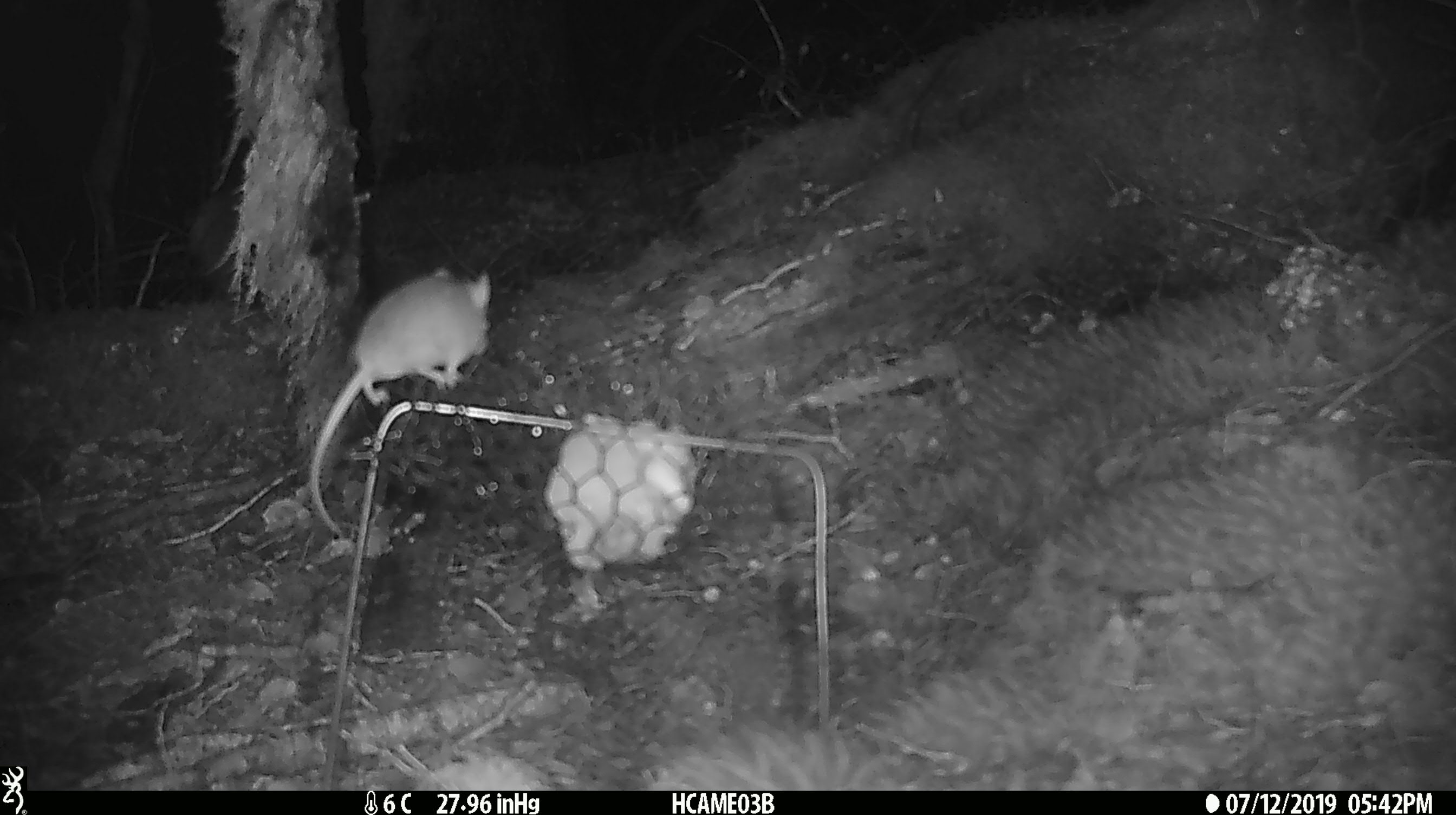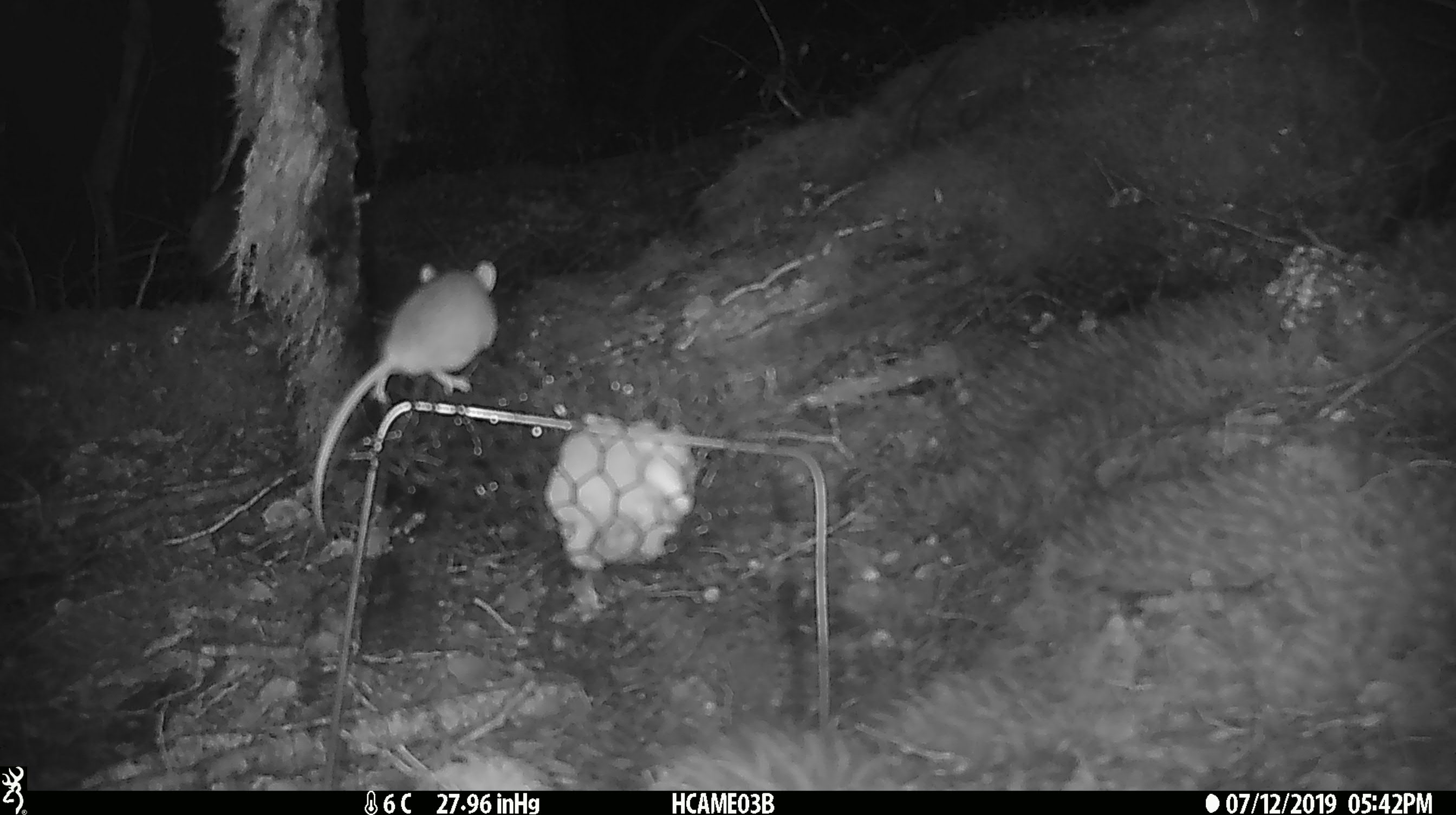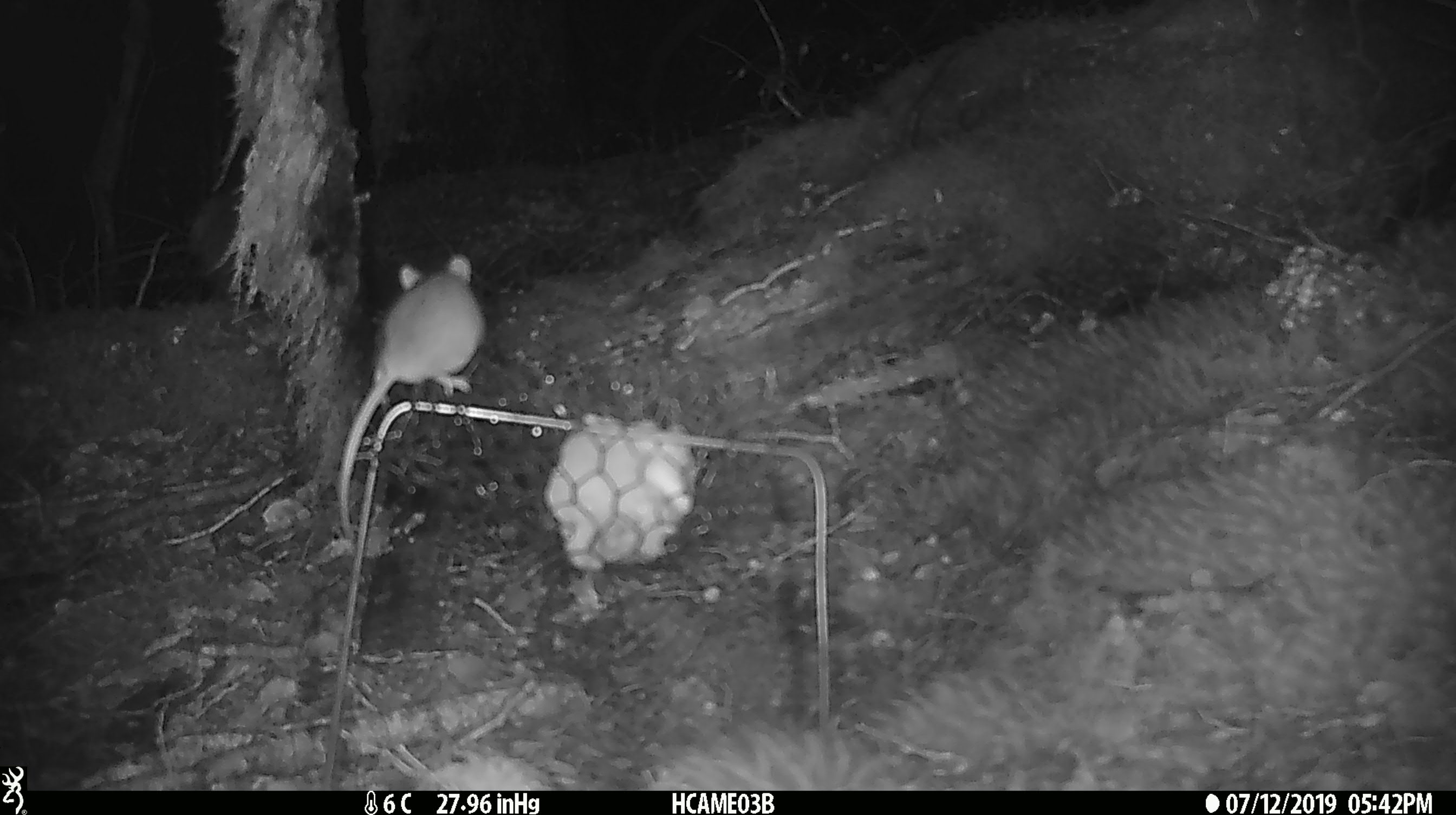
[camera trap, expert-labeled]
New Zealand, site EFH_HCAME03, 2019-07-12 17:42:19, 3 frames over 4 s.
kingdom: Animalia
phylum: Chordata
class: Mammalia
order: Rodentia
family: Muridae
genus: Mus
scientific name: Mus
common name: mouse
Mouse (Mus).